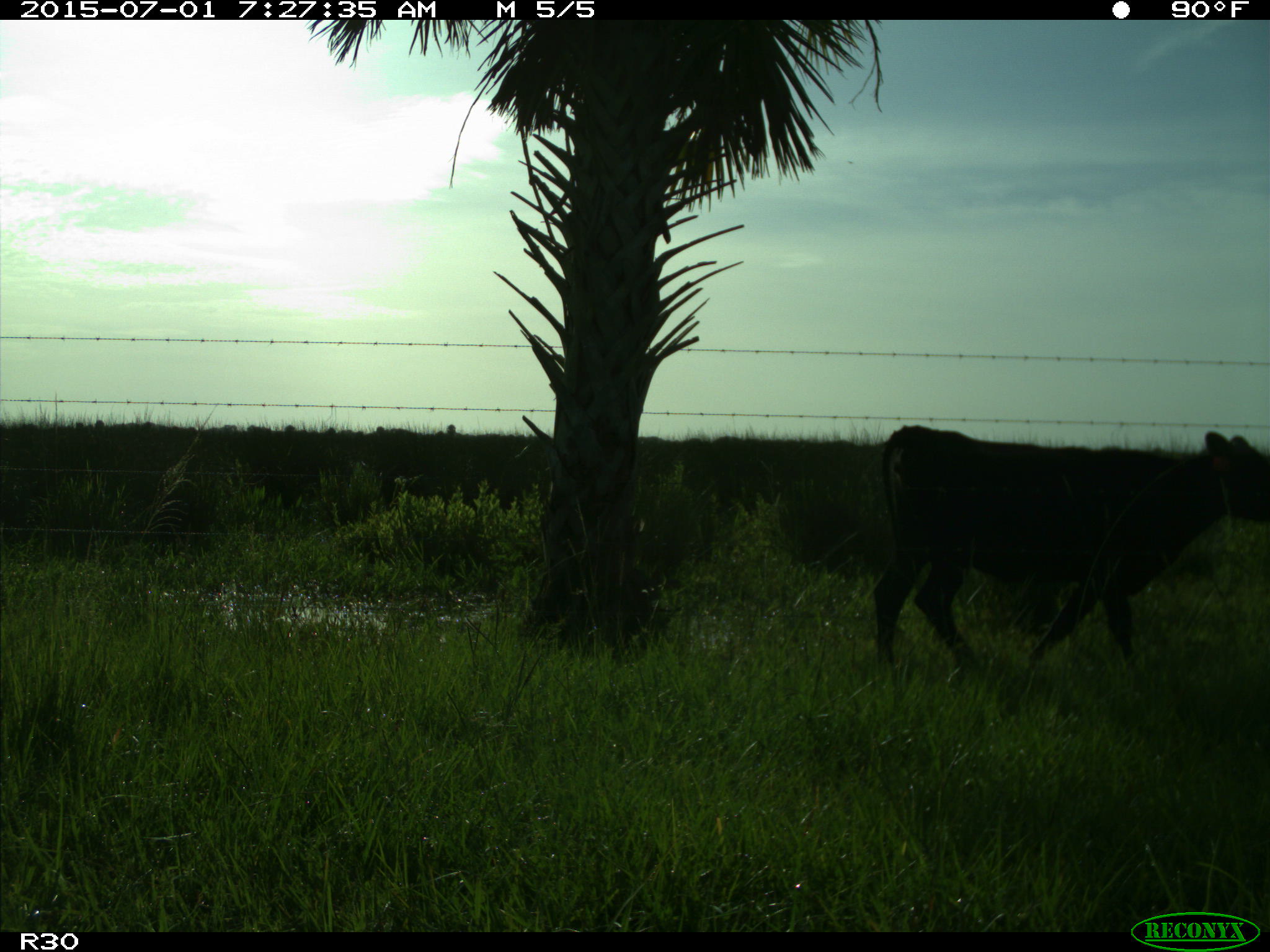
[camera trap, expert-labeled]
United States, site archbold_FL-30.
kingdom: Animalia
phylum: Chordata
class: Mammalia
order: Artiodactyla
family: Bovidae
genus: Bos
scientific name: Bos taurus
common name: domestic cow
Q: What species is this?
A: Bos taurus (domestic cow).